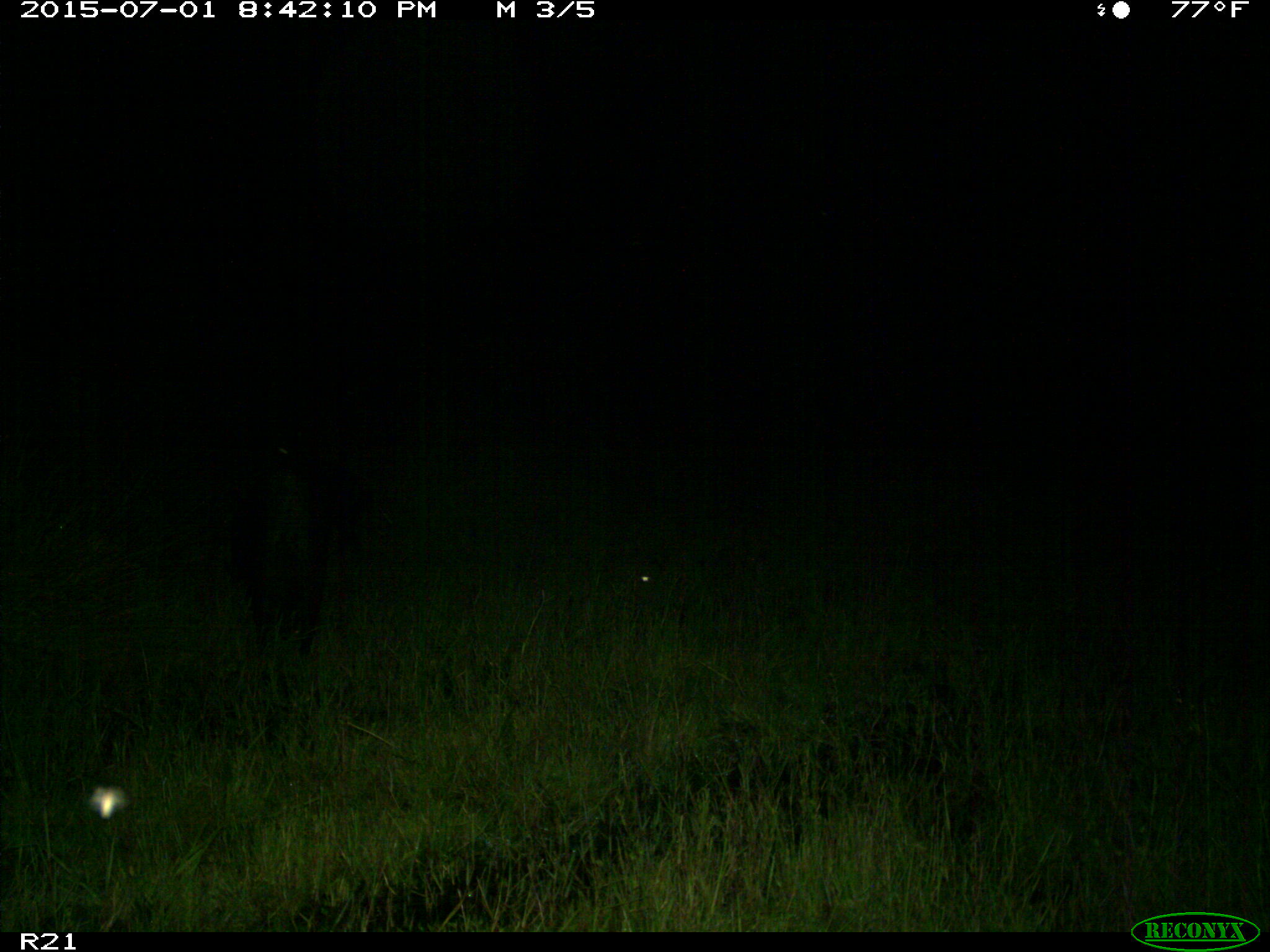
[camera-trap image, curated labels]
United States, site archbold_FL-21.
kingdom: Animalia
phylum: Chordata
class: Mammalia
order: Artiodactyla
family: Suidae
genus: Sus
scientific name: Sus scrofa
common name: wild boar